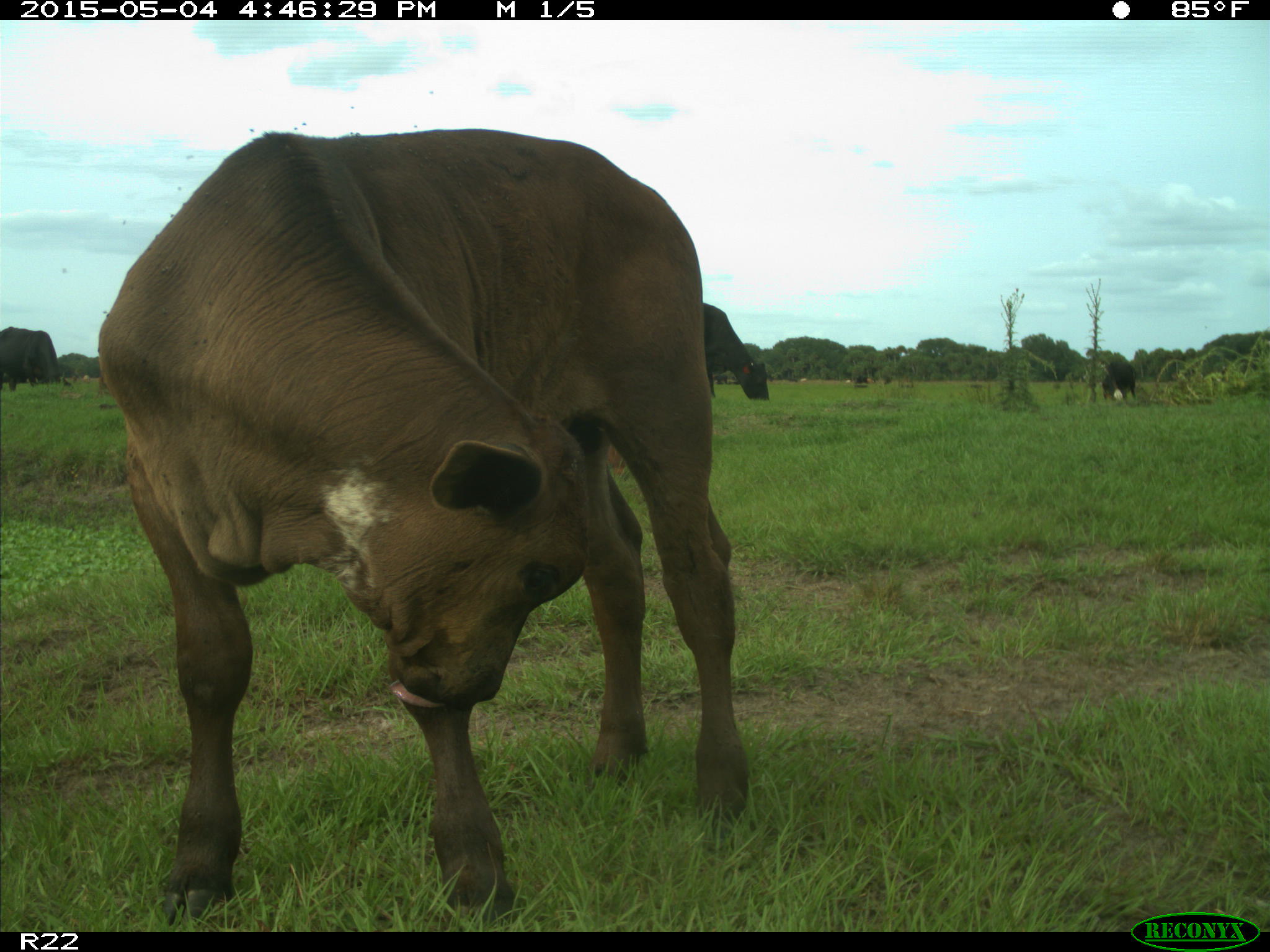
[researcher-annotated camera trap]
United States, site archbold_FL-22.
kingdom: Animalia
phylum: Chordata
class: Mammalia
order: Artiodactyla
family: Bovidae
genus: Bos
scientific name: Bos taurus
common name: domestic cow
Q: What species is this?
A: Bos taurus (domestic cow).